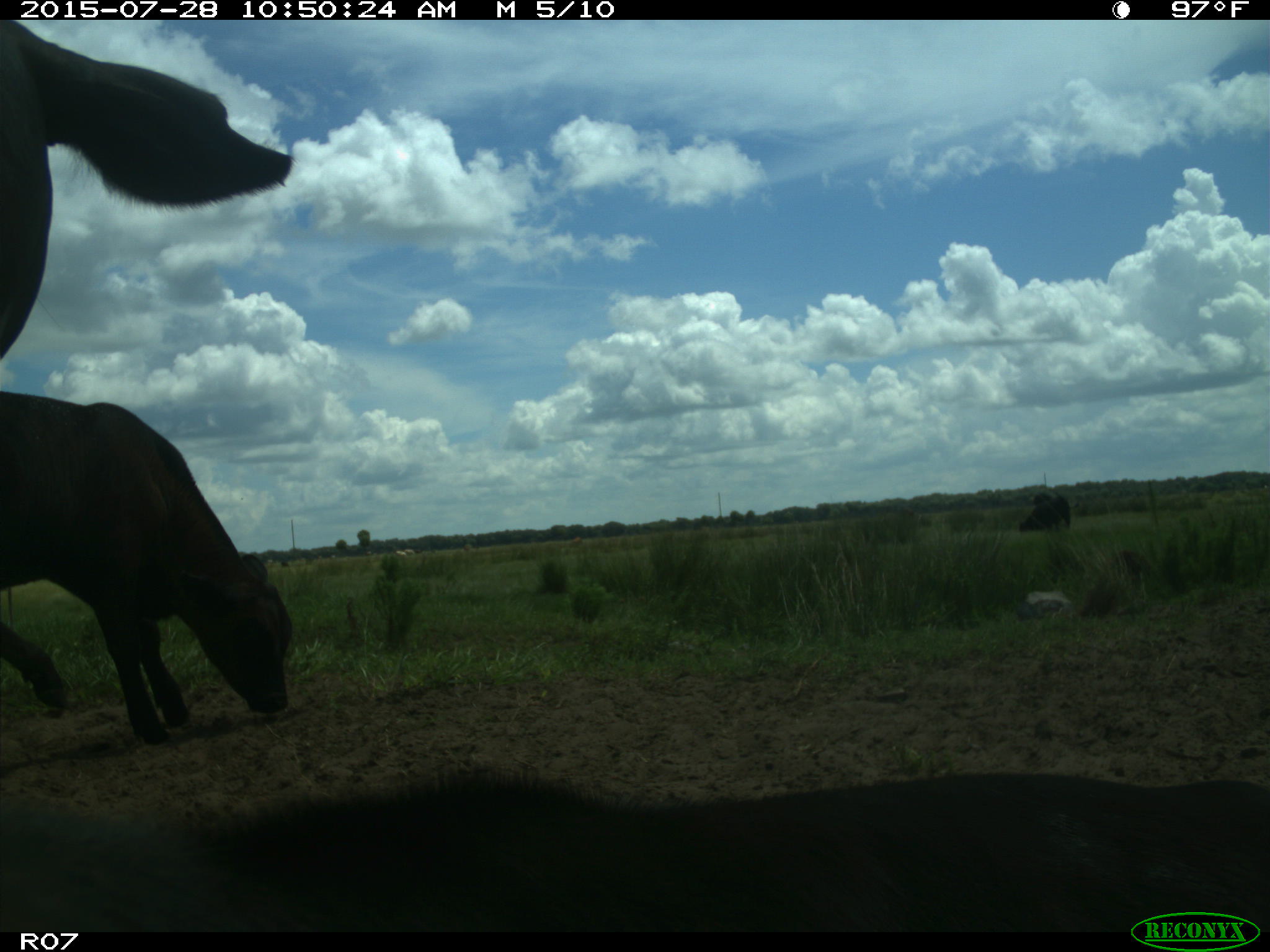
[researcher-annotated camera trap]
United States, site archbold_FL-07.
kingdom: Animalia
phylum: Chordata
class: Mammalia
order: Artiodactyla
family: Bovidae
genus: Bos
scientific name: Bos taurus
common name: domestic cow